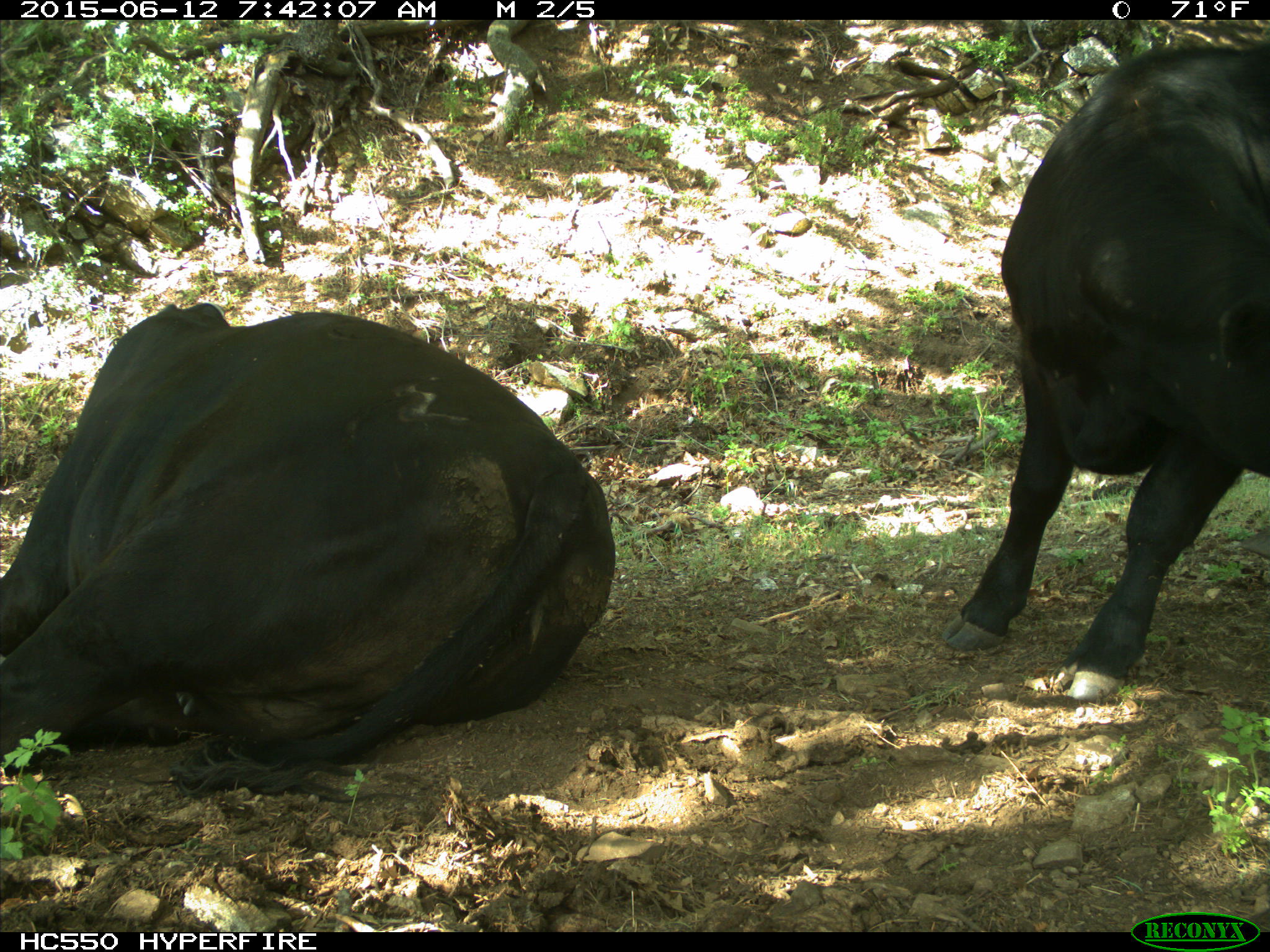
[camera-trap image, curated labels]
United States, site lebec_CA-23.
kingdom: Animalia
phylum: Chordata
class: Mammalia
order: Artiodactyla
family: Bovidae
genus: Bos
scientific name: Bos taurus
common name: domestic cow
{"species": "Bos taurus (domestic cow)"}